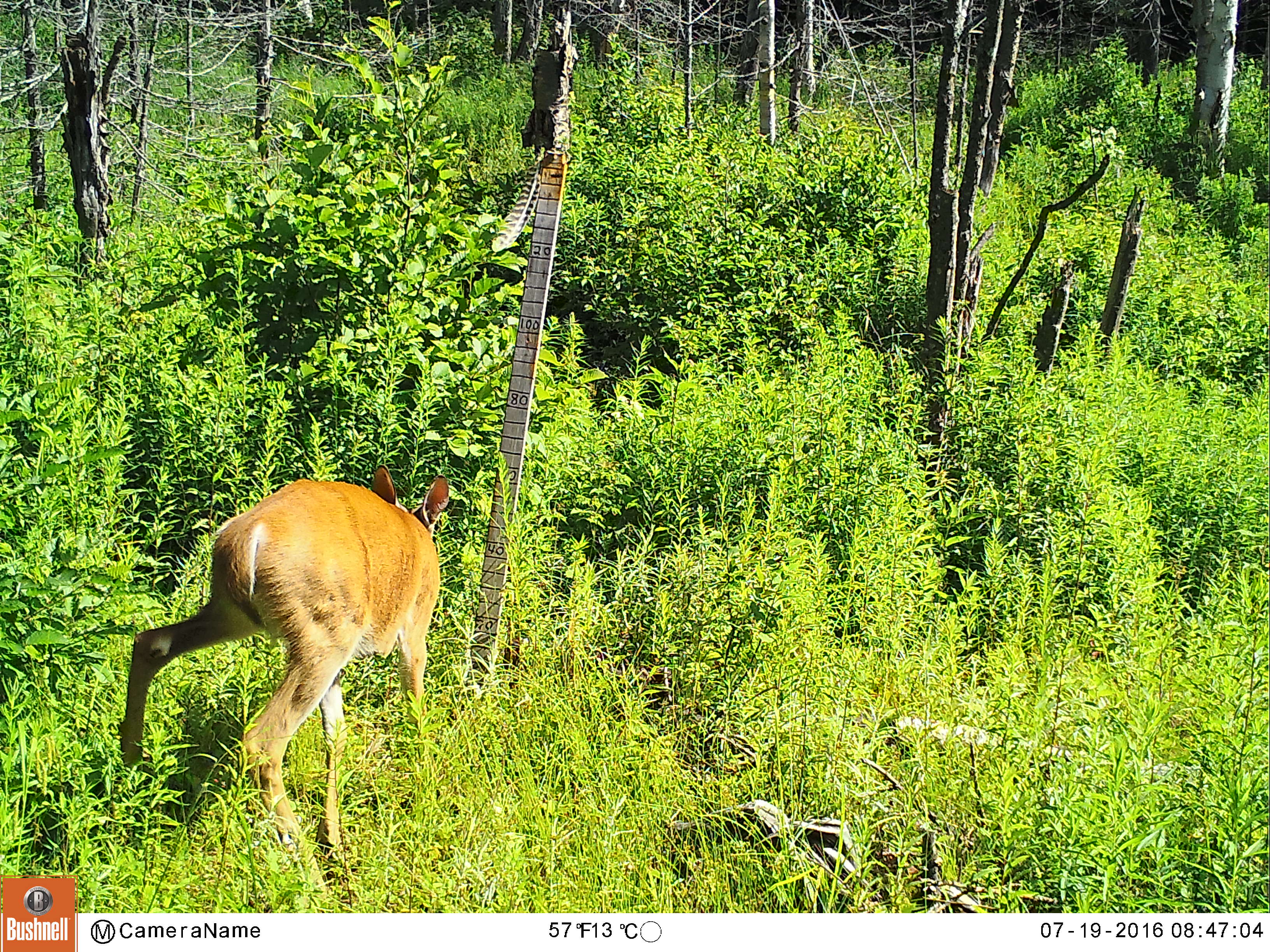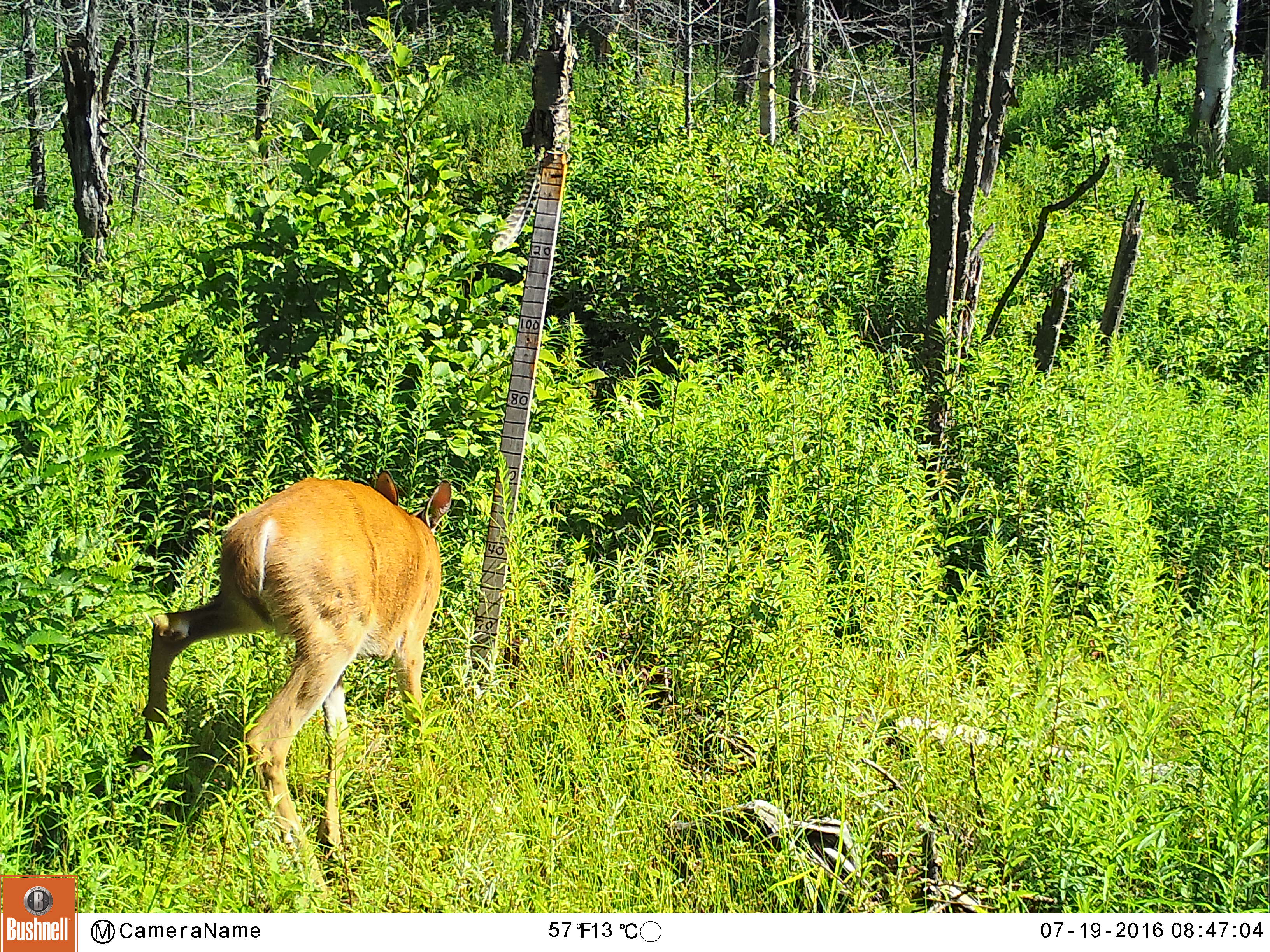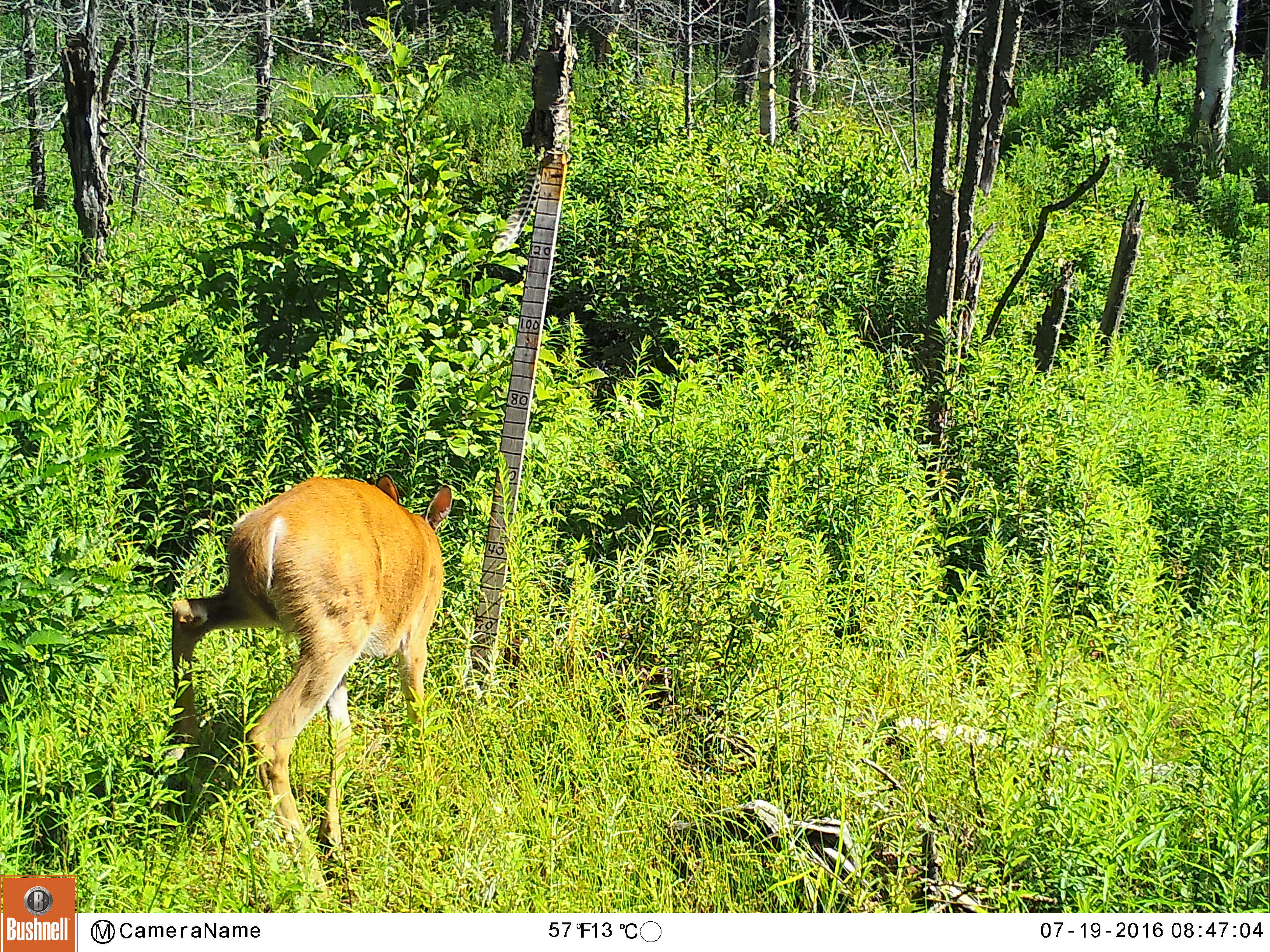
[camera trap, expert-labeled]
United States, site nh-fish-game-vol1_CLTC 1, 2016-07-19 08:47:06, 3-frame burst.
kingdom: Animalia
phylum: Chordata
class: Mammalia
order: Artiodactyla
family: Cervidae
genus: Odocoileus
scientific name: Odocoileus virginianus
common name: white-tailed deer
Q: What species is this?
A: White-tailed deer (Odocoileus virginianus).